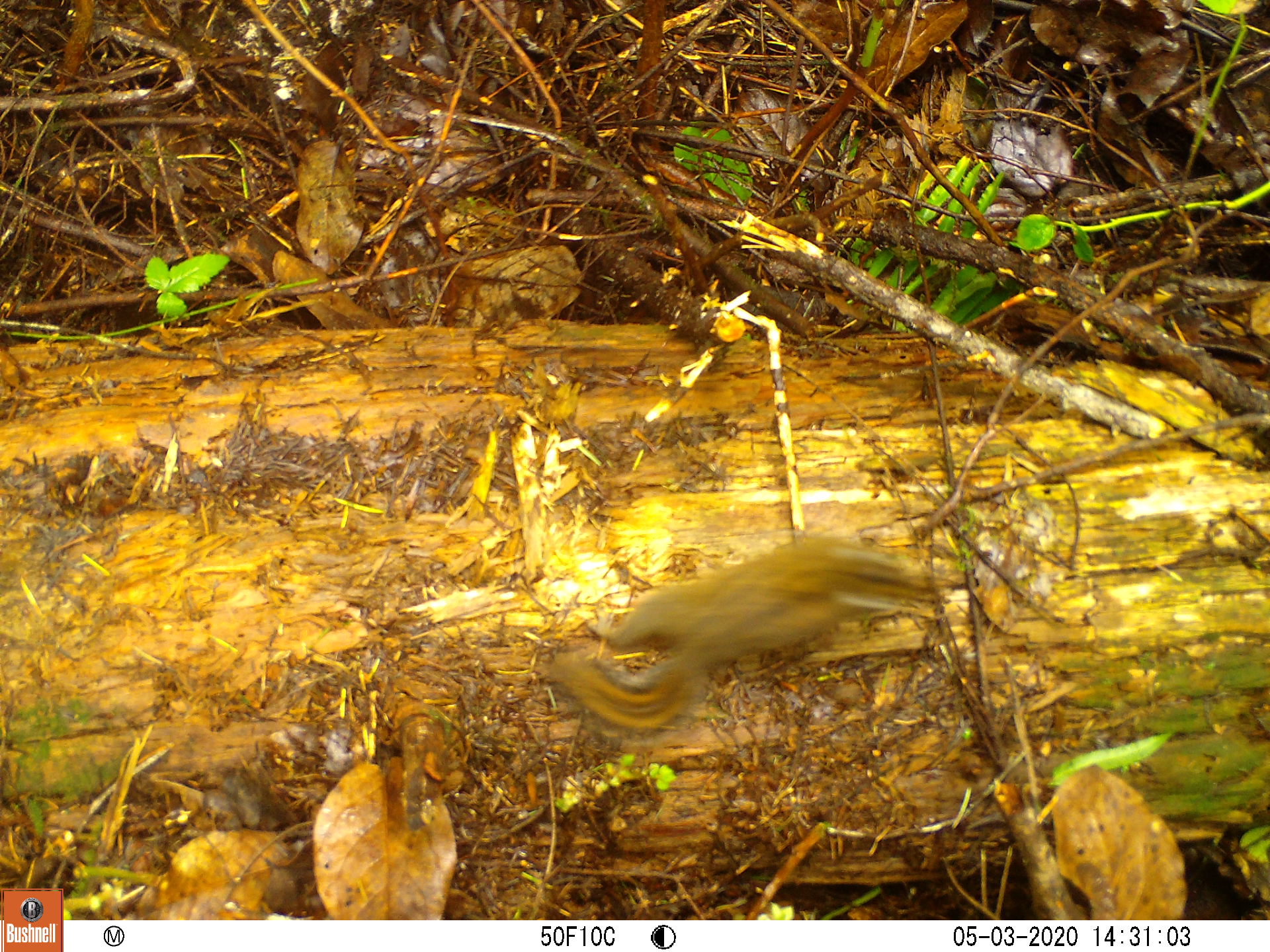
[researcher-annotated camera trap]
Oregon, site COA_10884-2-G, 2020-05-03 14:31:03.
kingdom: Animalia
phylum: Chordata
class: Mammalia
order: Rodentia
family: Sciuridae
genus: Neotamias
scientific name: Neotamias townsendii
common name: townsend's chipmunk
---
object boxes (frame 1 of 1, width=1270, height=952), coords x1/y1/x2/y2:
townsend's chipmunk: 527/525/955/752